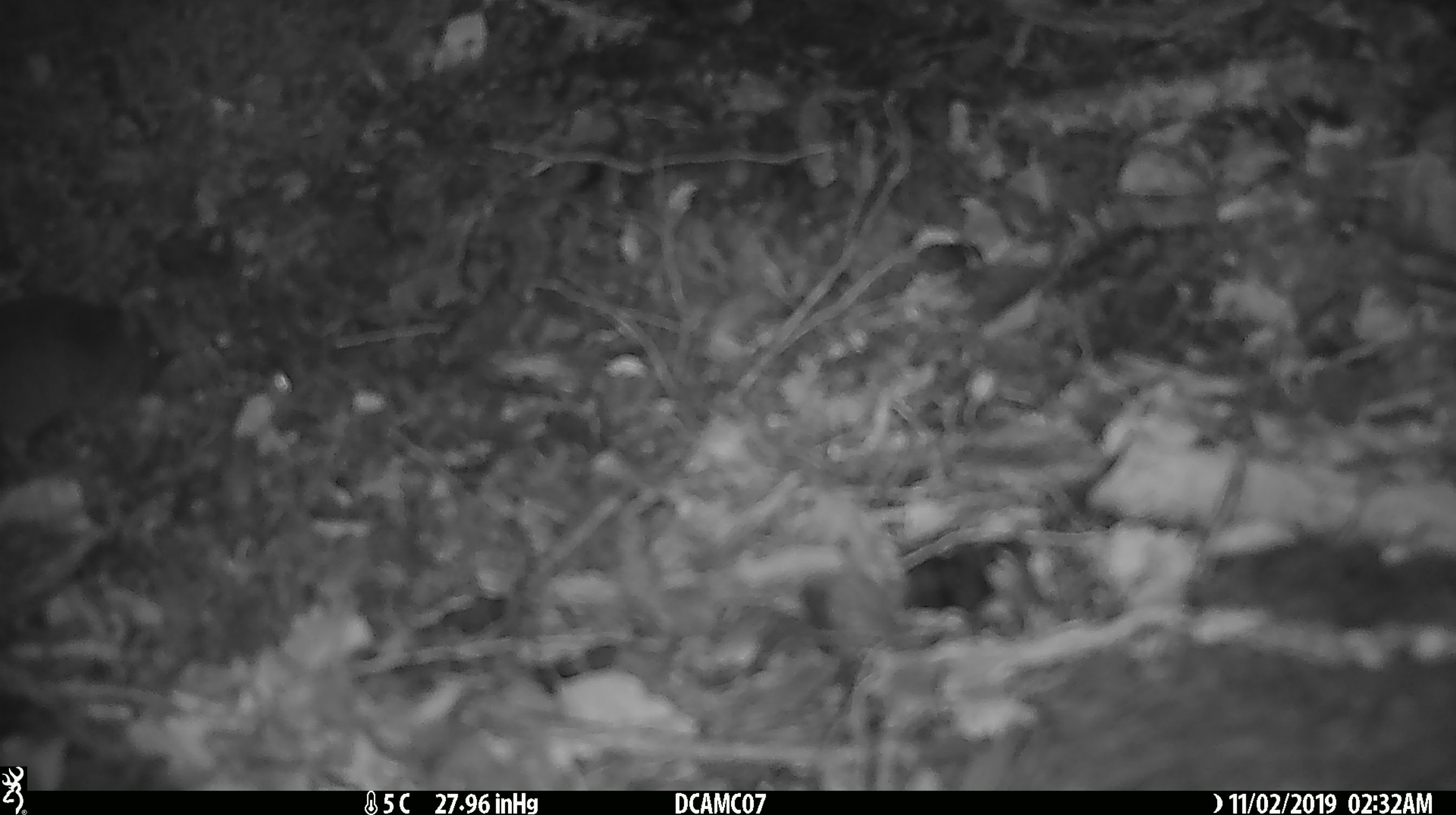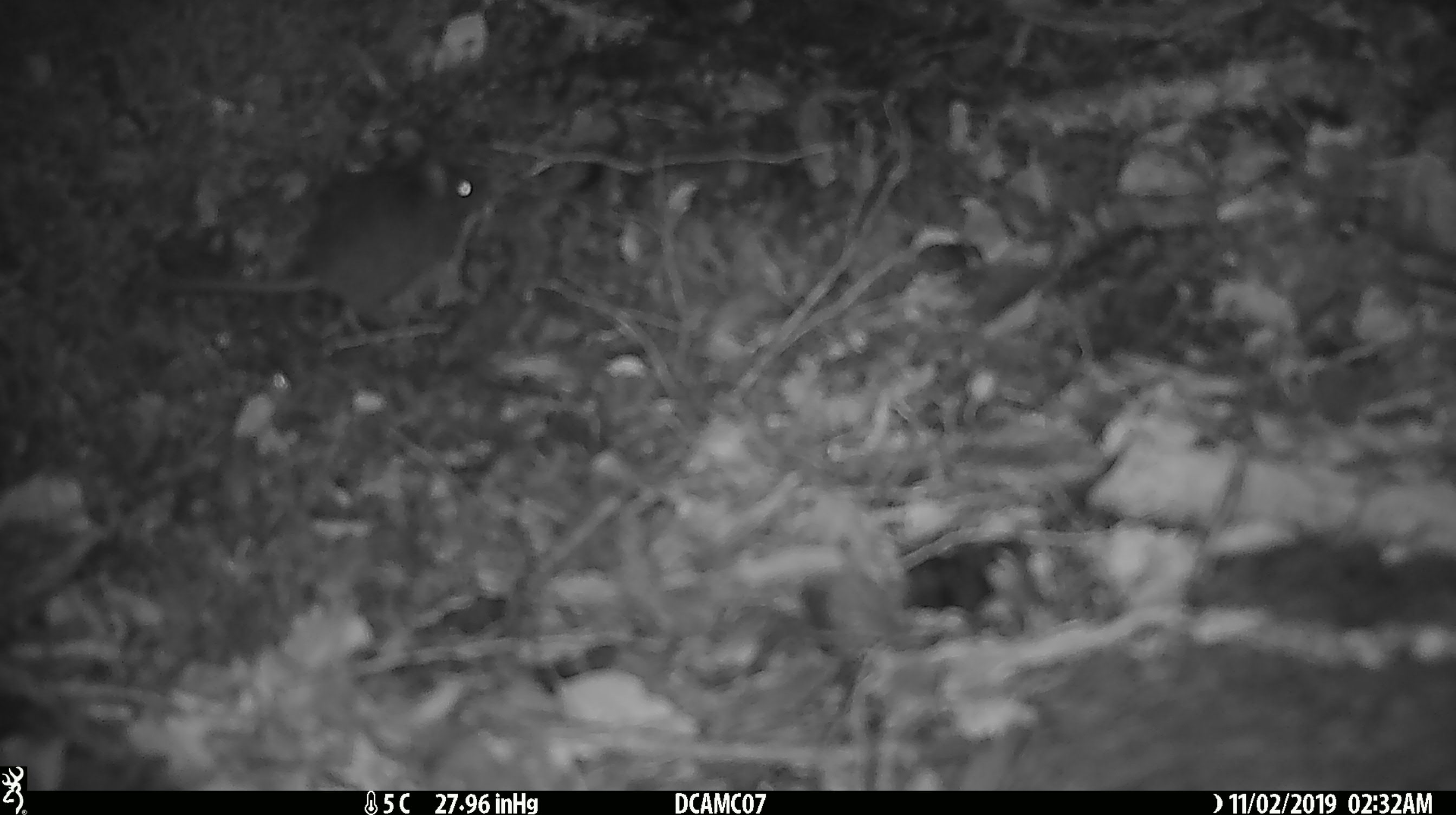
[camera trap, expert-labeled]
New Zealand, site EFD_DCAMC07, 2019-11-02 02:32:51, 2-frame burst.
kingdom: Animalia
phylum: Chordata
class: Mammalia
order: Rodentia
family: Muridae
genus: Mus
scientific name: Mus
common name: mouse